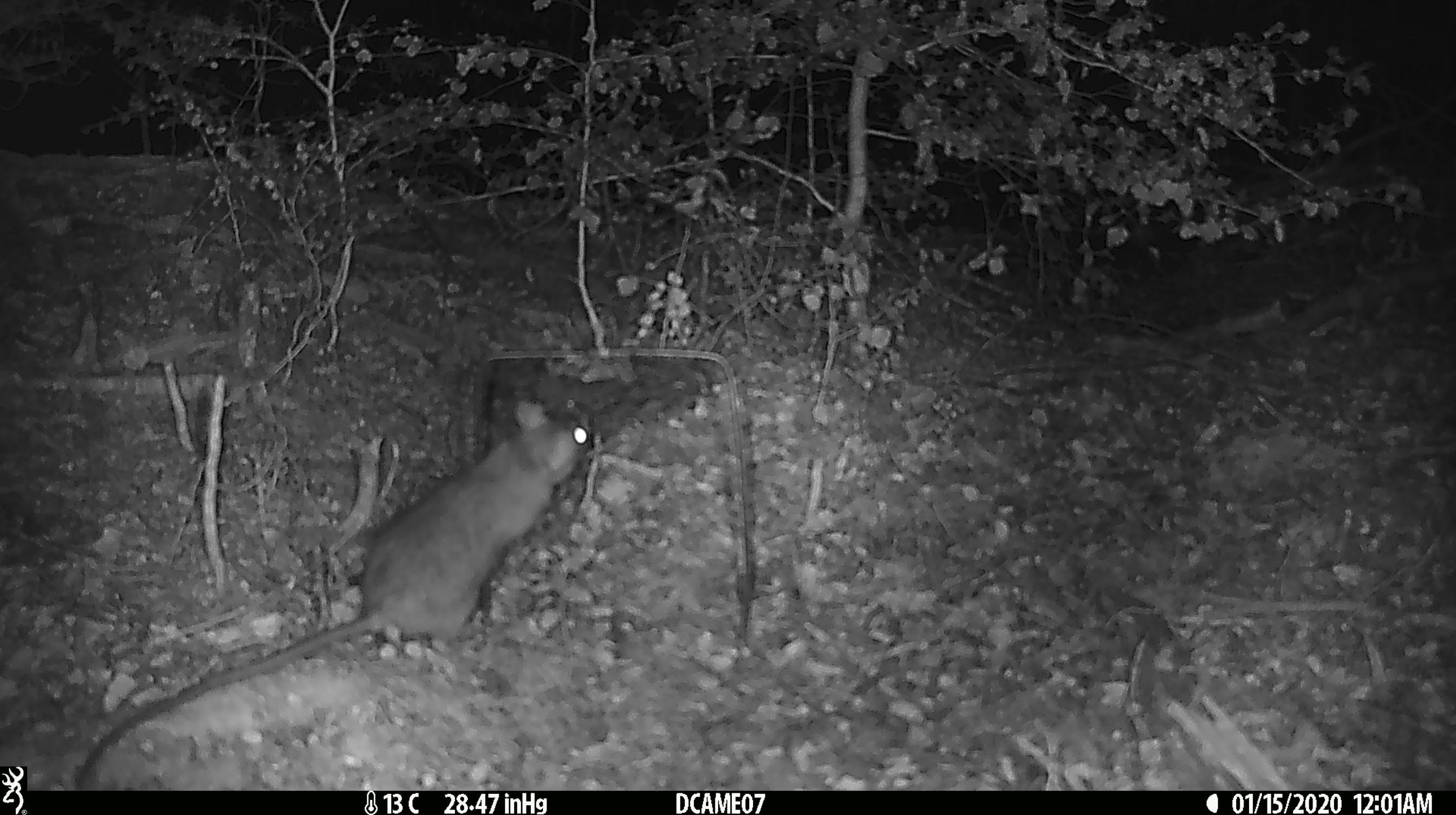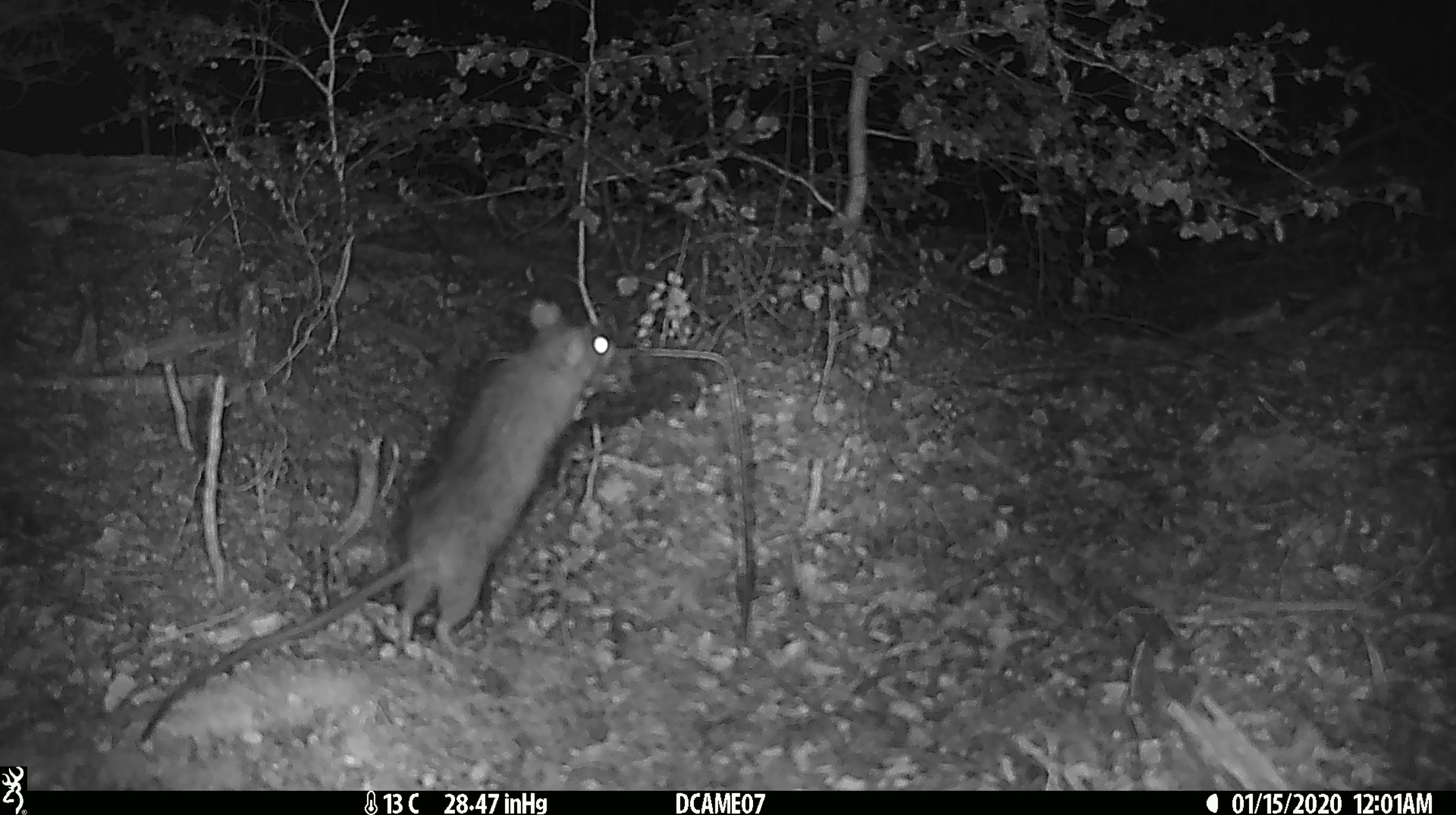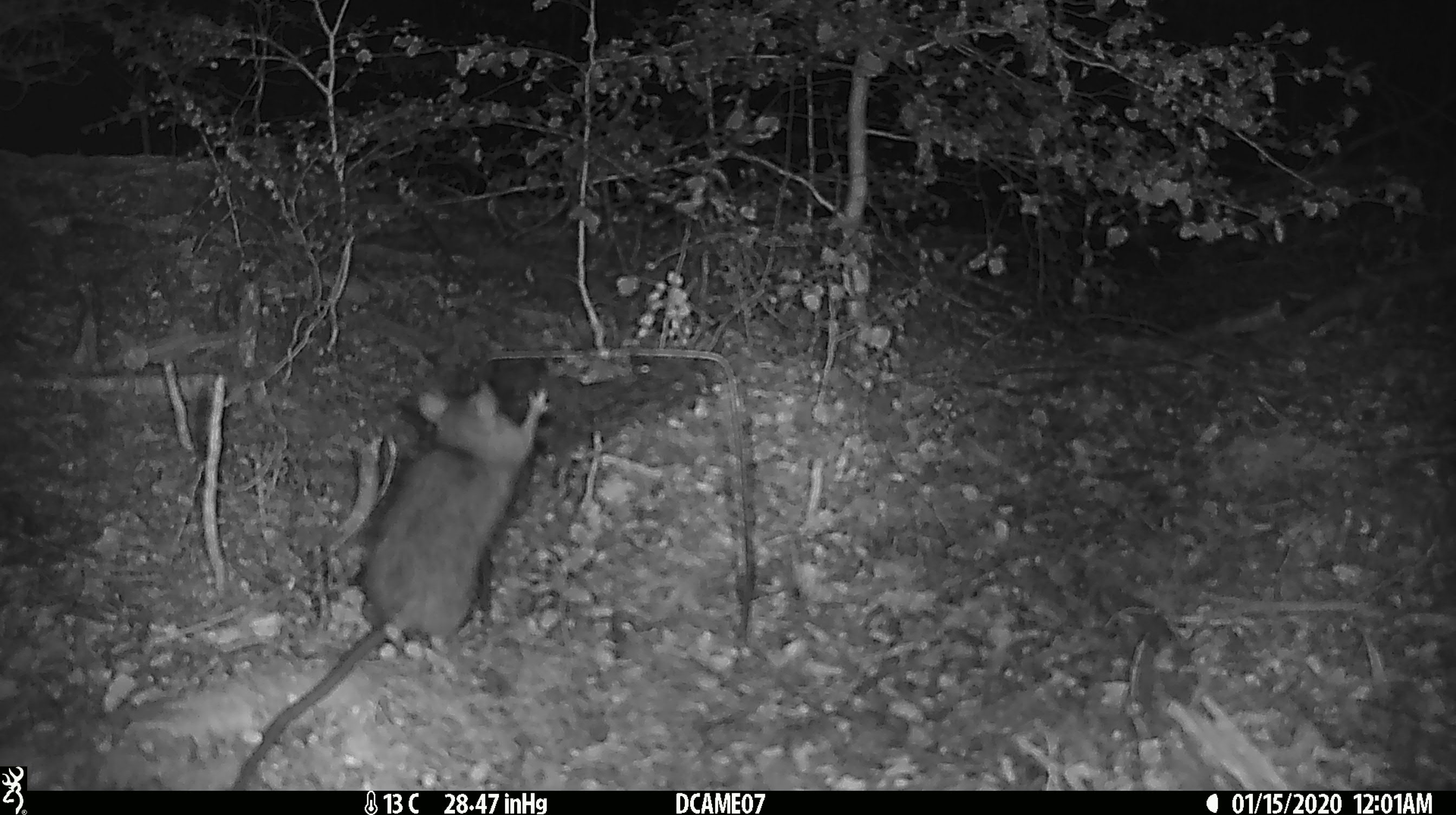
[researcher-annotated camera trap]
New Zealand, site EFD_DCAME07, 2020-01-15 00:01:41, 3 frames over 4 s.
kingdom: Animalia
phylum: Chordata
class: Mammalia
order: Rodentia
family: Muridae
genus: Rattus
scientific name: Rattus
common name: rat